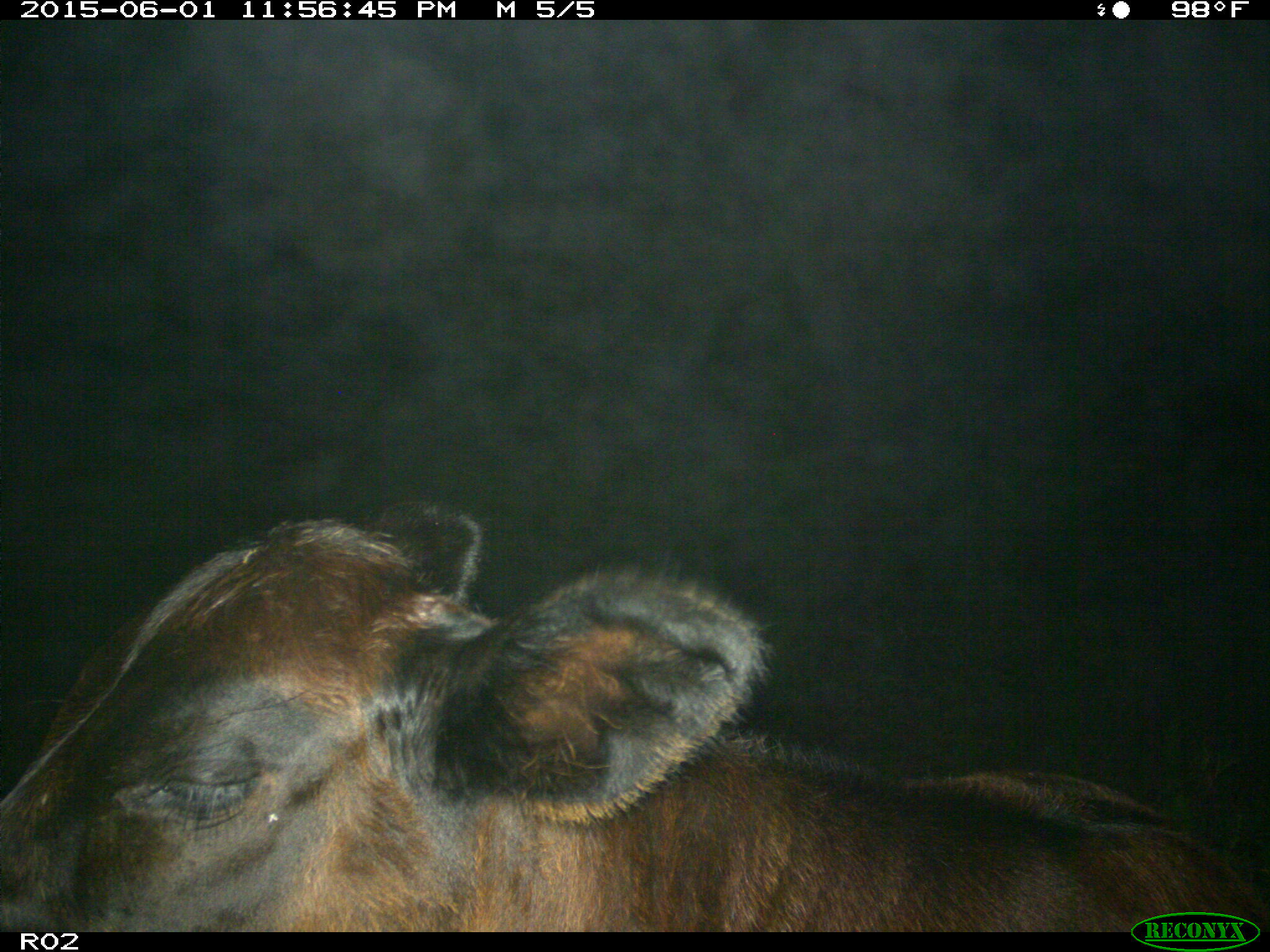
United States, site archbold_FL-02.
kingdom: Animalia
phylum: Chordata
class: Mammalia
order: Artiodactyla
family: Bovidae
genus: Bos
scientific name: Bos taurus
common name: domestic cow